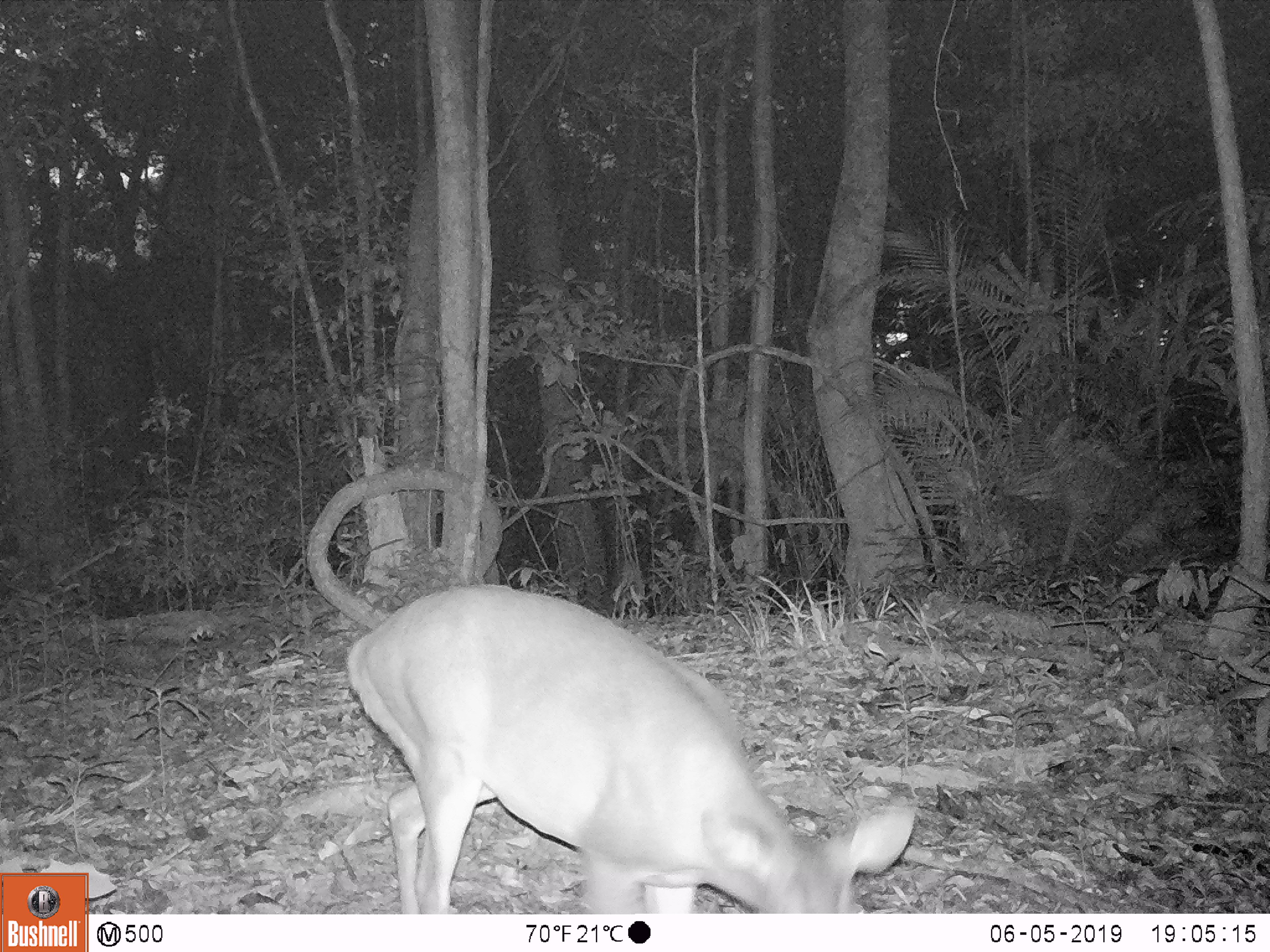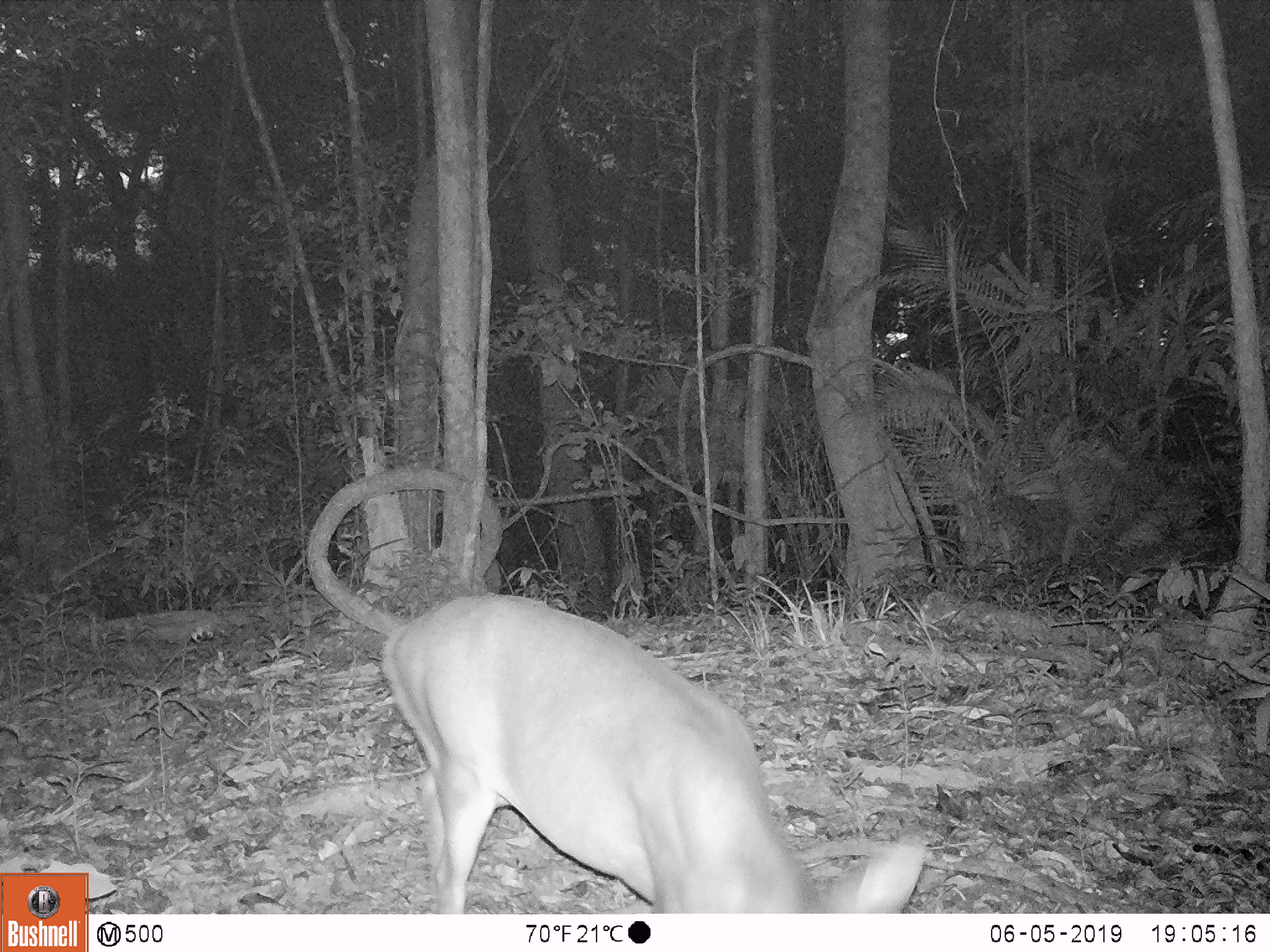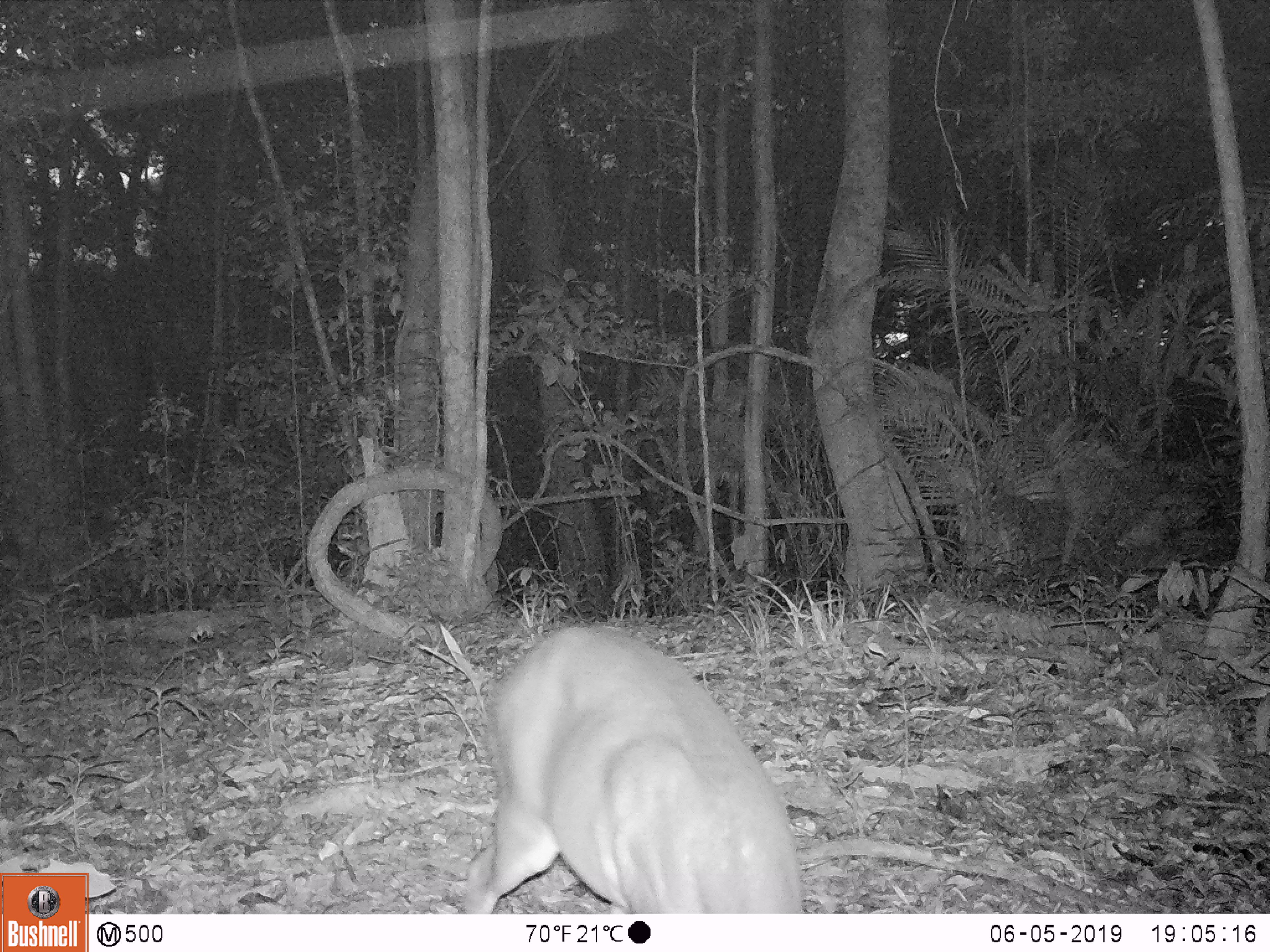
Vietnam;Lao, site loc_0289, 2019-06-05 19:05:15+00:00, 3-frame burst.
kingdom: Animalia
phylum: Chordata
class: Mammalia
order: Artiodactyla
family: Cervidae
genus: Muntiacus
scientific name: Muntiacus vuquangensis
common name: large-antlered muntjac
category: large antlered muntjac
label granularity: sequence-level